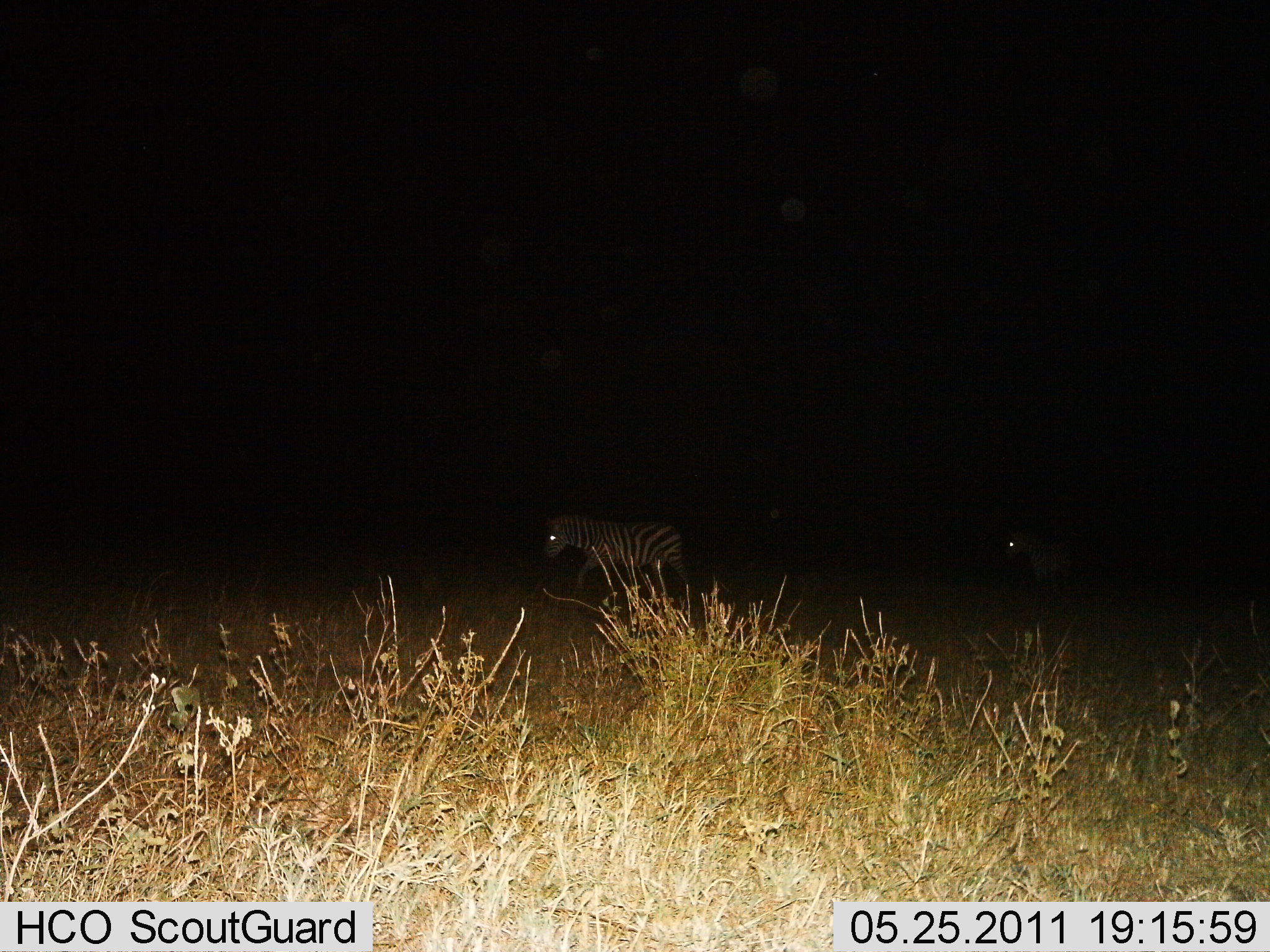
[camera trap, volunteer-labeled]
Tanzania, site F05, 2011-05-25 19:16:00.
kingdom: Animalia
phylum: Chordata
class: Mammalia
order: Perissodactyla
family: Equidae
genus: Equus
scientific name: Equus quagga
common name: plains zebra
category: zebra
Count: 2.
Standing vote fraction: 18%.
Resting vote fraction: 0%.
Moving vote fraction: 82%.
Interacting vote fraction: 0%.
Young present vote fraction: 0%.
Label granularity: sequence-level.